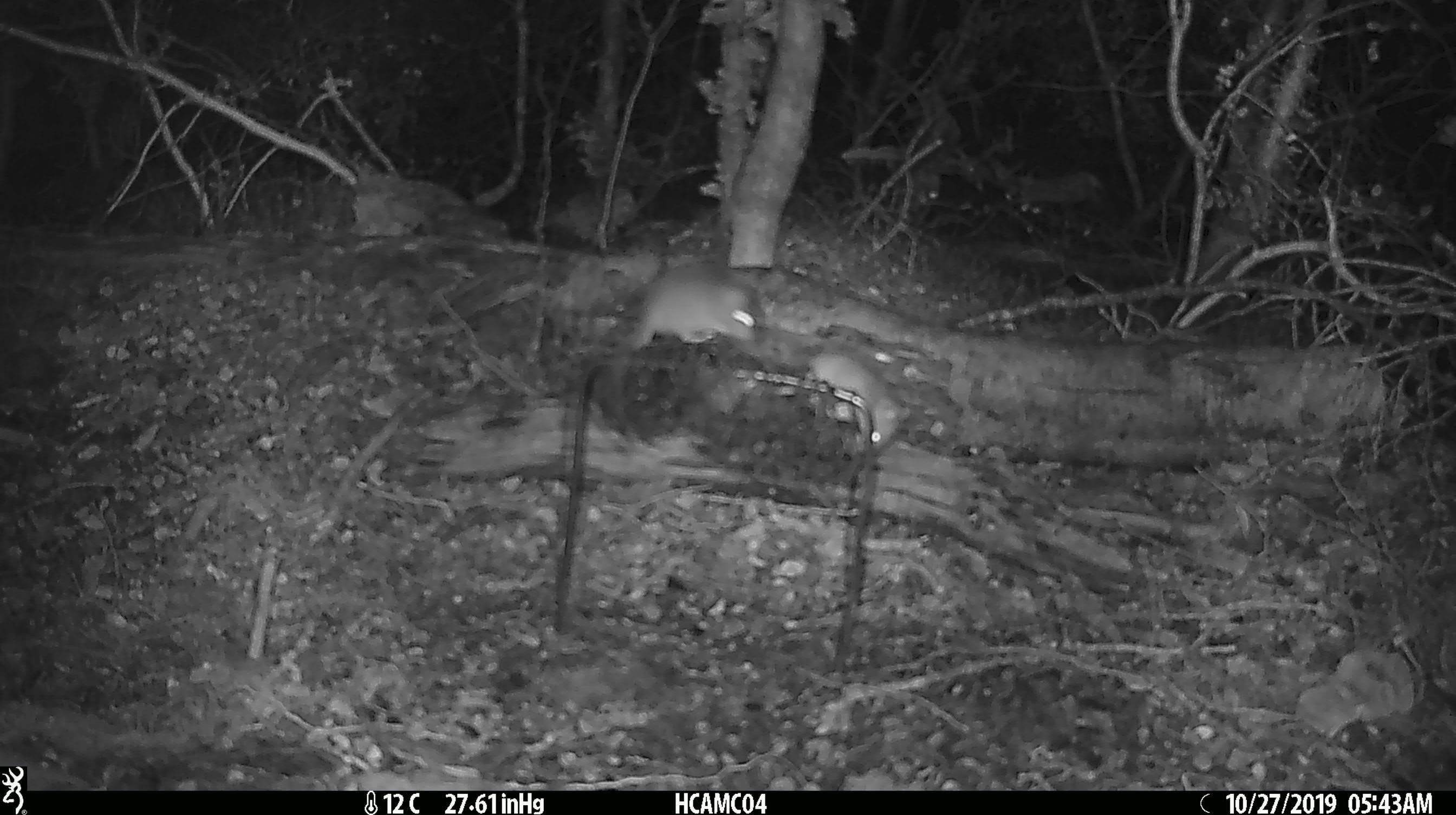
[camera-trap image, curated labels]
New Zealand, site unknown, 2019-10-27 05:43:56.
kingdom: Animalia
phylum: Chordata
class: Mammalia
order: Rodentia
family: Muridae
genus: Mus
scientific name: Mus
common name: mouse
Mouse (Mus).